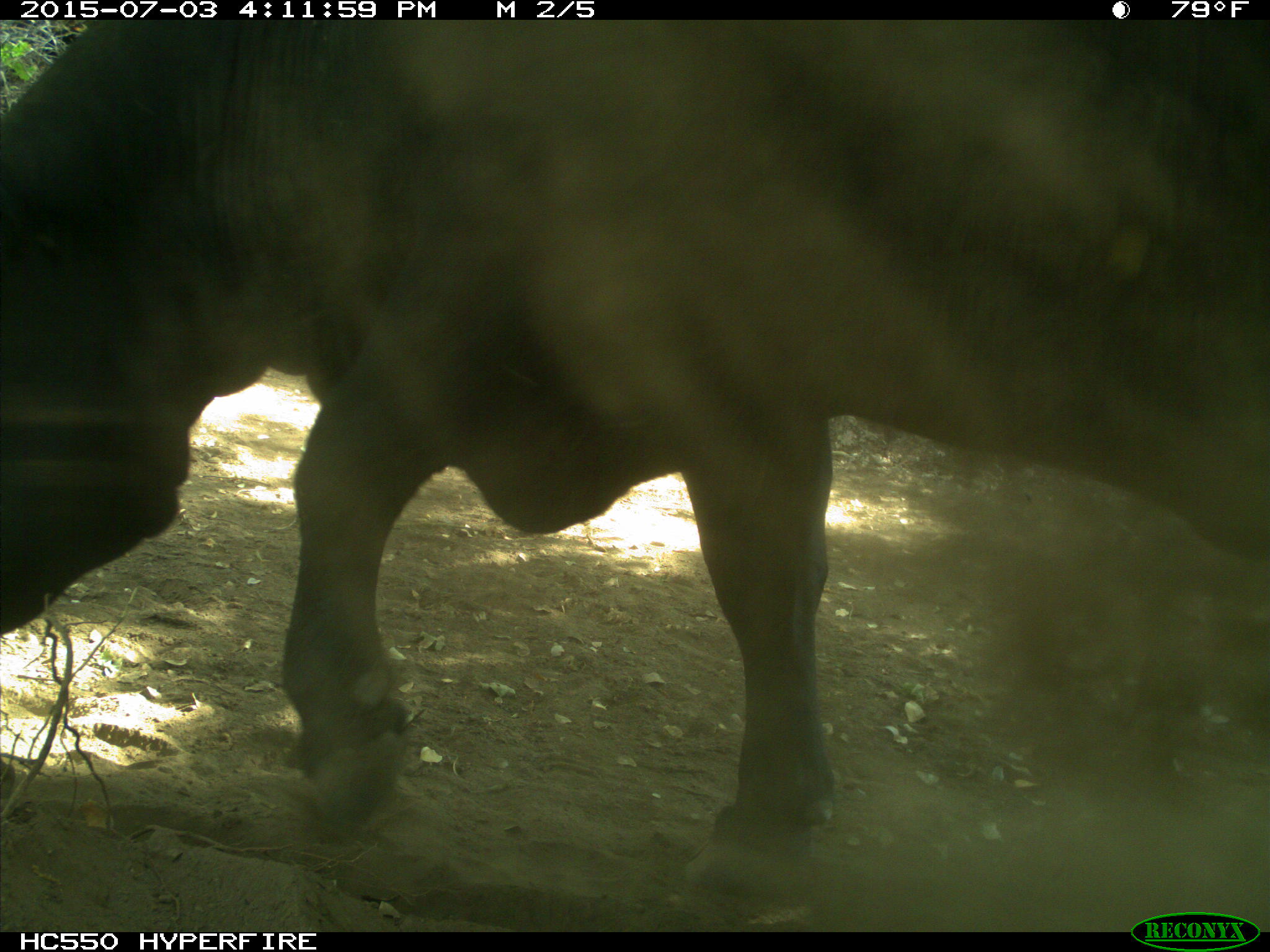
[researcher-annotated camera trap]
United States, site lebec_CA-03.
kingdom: Animalia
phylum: Chordata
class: Mammalia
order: Artiodactyla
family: Bovidae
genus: Bos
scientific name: Bos taurus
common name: domestic cow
Bos taurus (domestic cow).